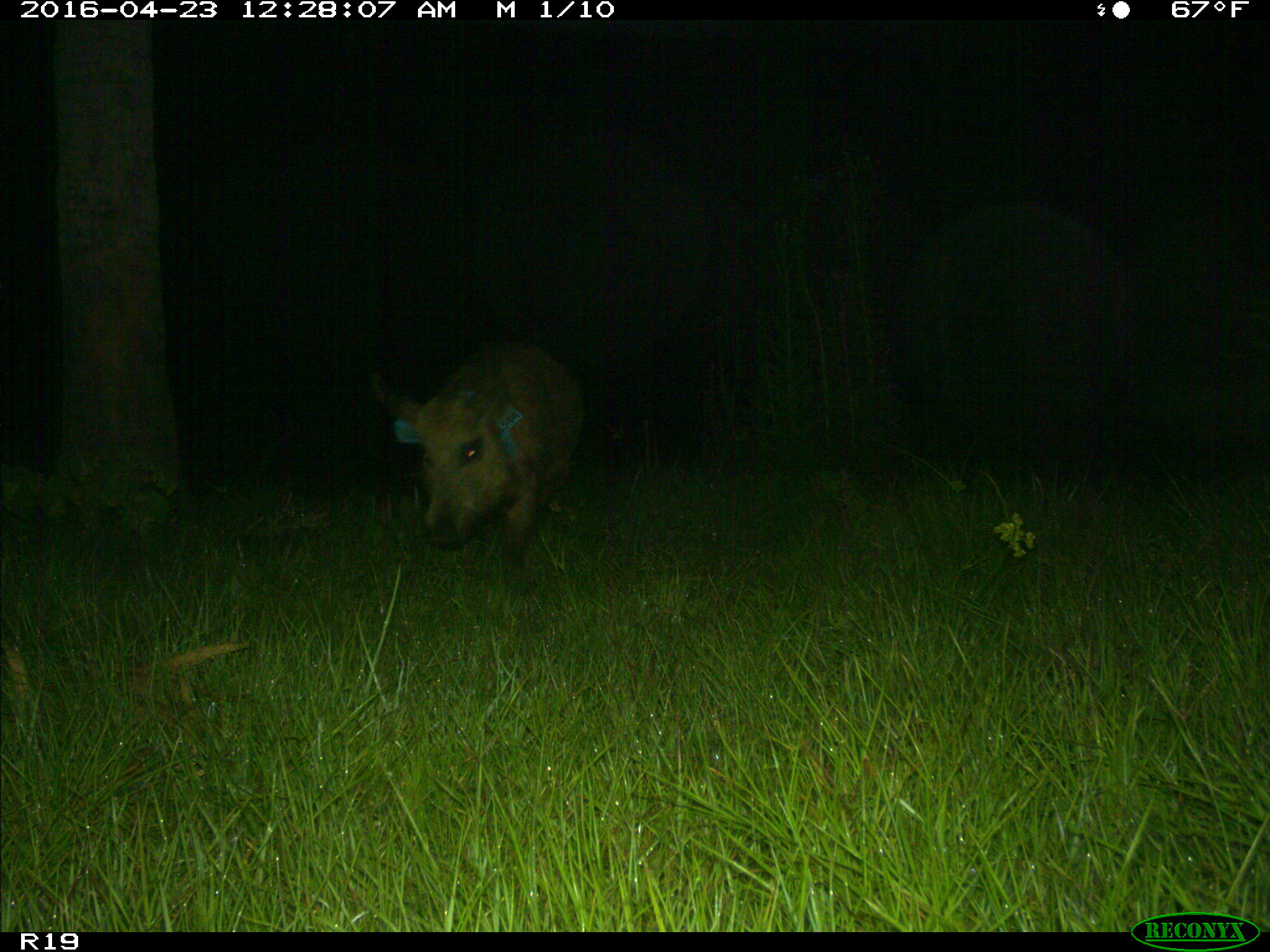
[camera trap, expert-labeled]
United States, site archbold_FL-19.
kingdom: Animalia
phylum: Chordata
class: Mammalia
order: Artiodactyla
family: Suidae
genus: Sus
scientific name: Sus scrofa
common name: wild boar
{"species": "Sus scrofa (wild boar)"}